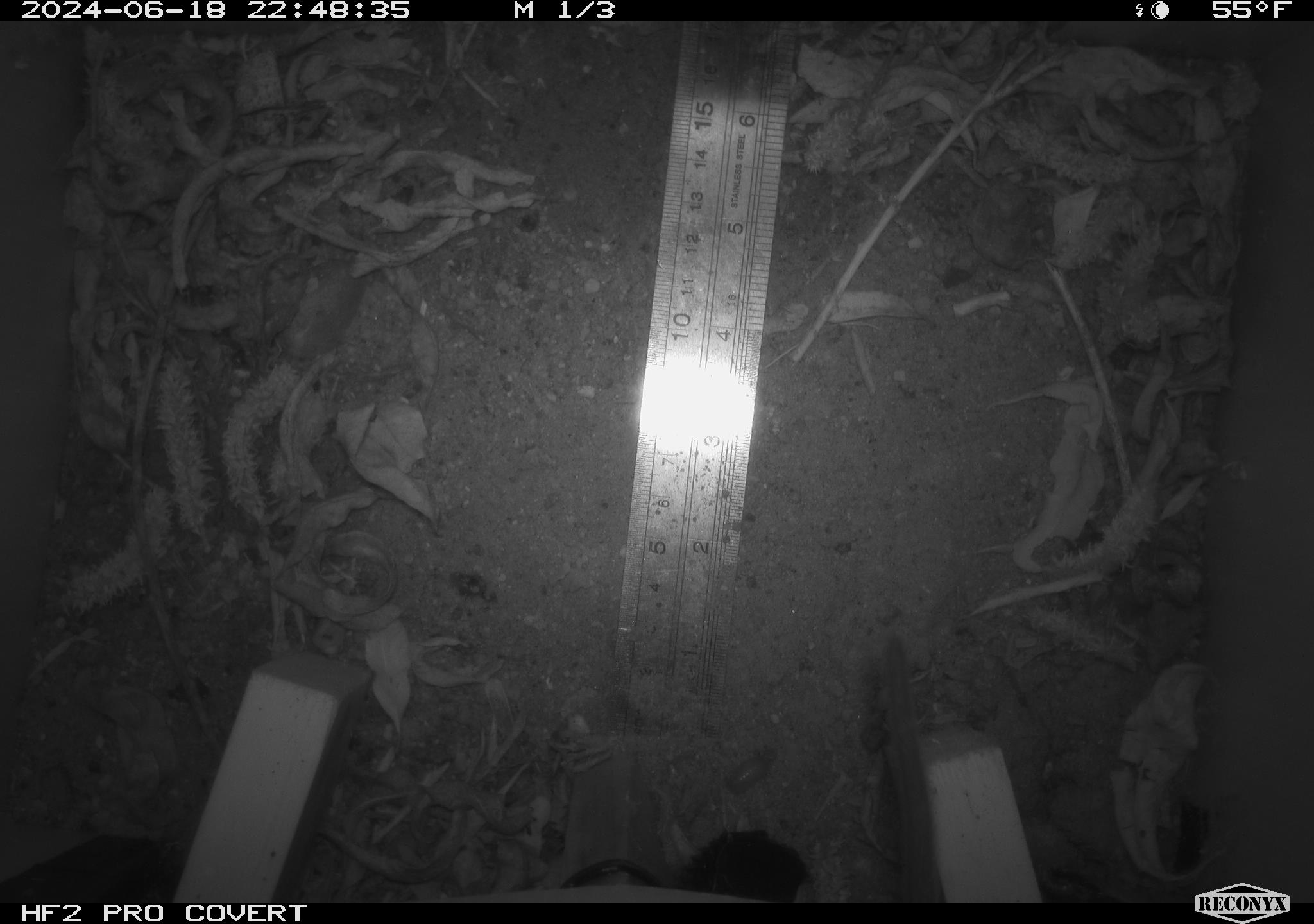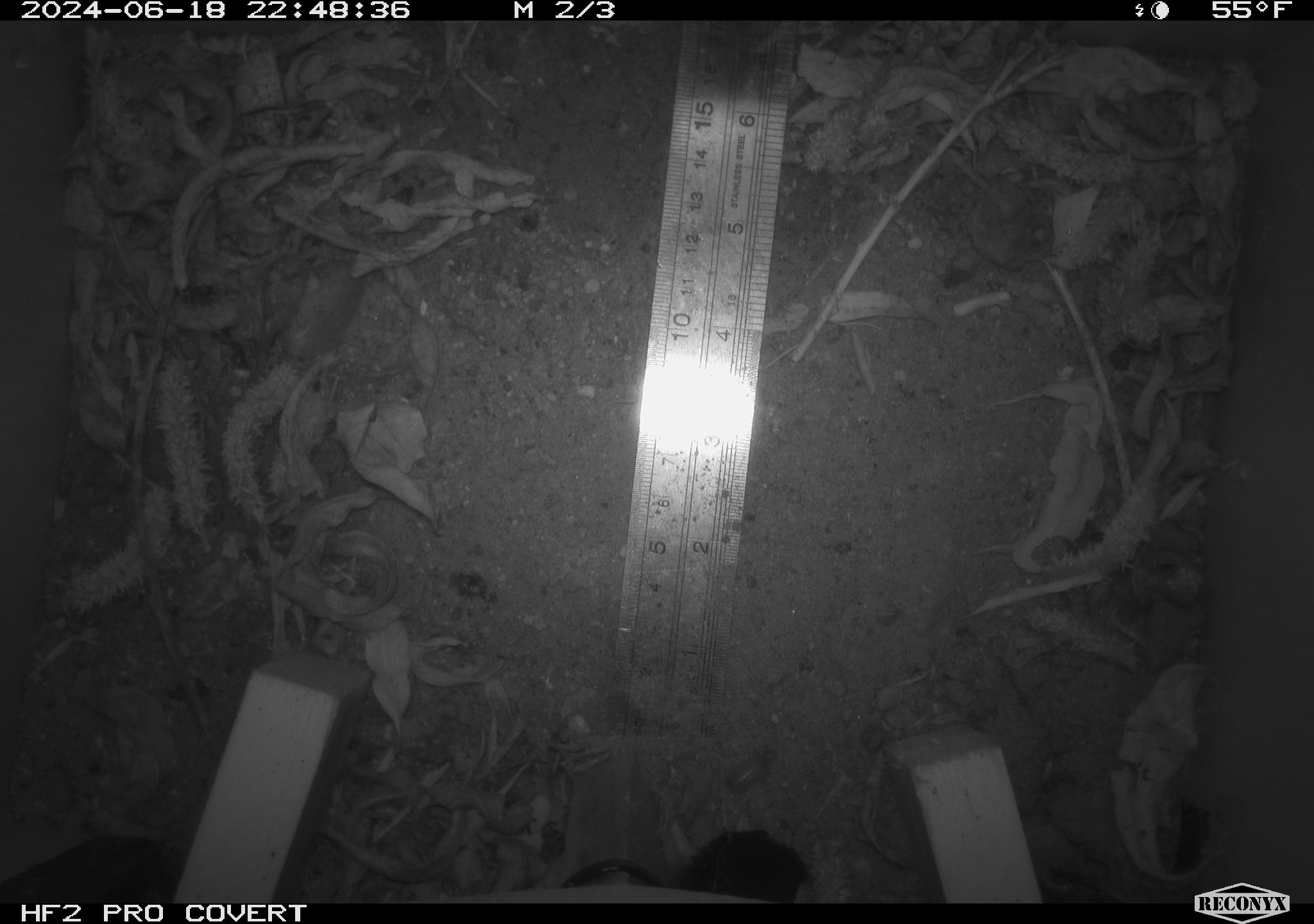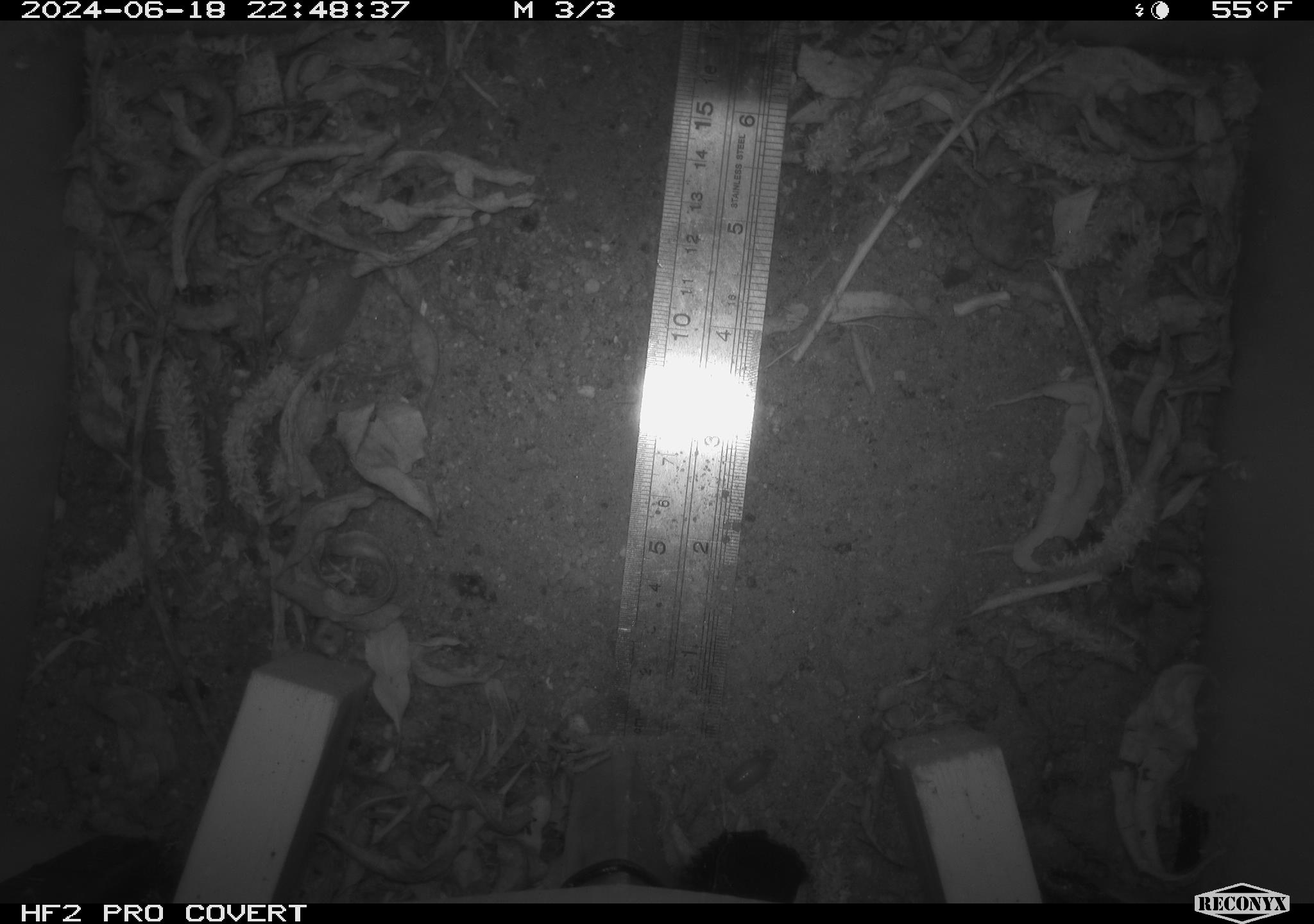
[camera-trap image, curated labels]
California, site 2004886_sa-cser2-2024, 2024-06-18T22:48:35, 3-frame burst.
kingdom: Animalia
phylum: Chordata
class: Mammalia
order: Rodentia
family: Muridae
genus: Rattus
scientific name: Rattus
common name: rat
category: rattus species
Rattus species (rat) (Rattus).